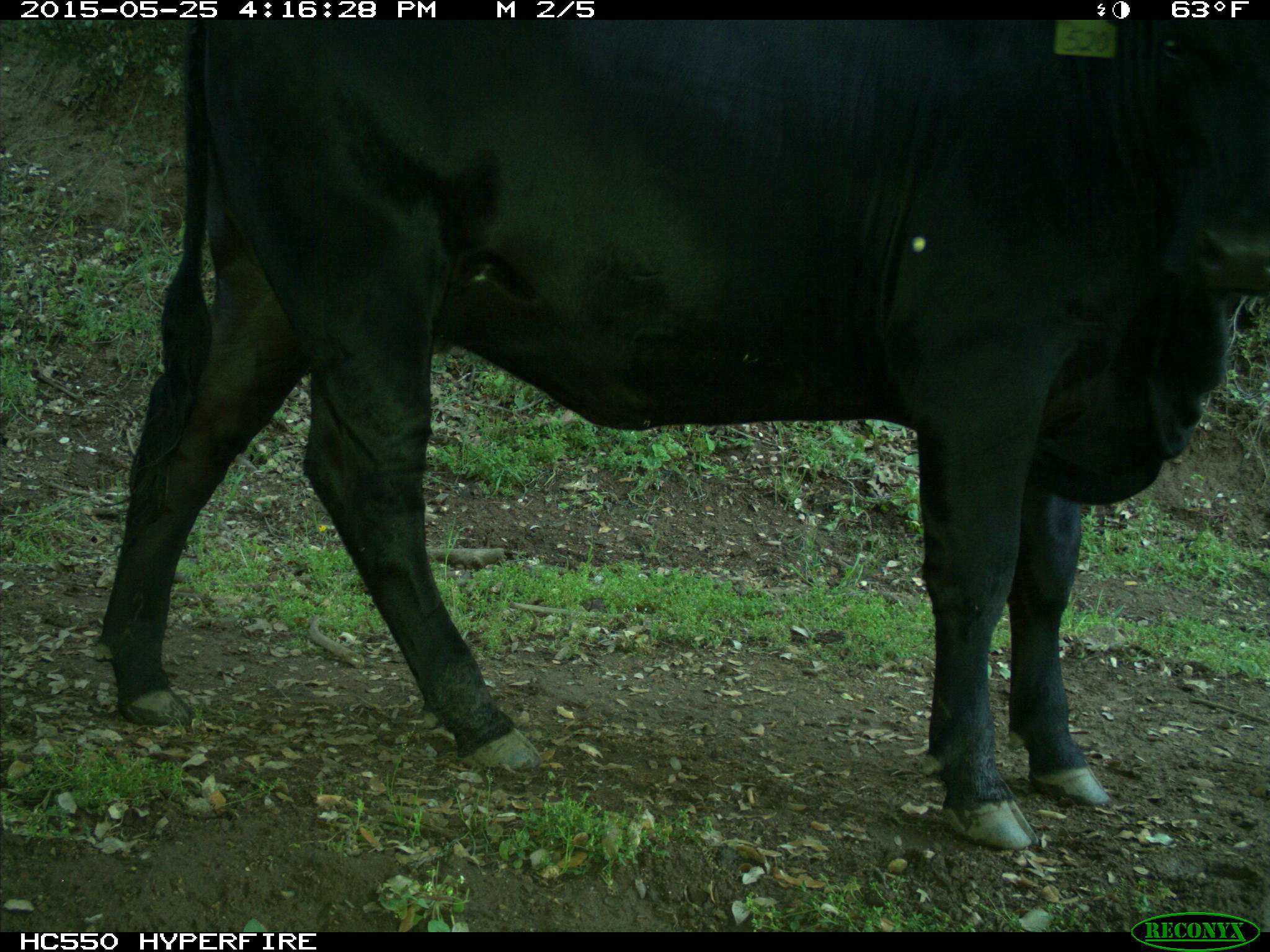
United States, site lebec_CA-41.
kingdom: Animalia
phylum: Chordata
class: Mammalia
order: Artiodactyla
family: Bovidae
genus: Bos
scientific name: Bos taurus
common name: domestic cow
Bos taurus (domestic cow).